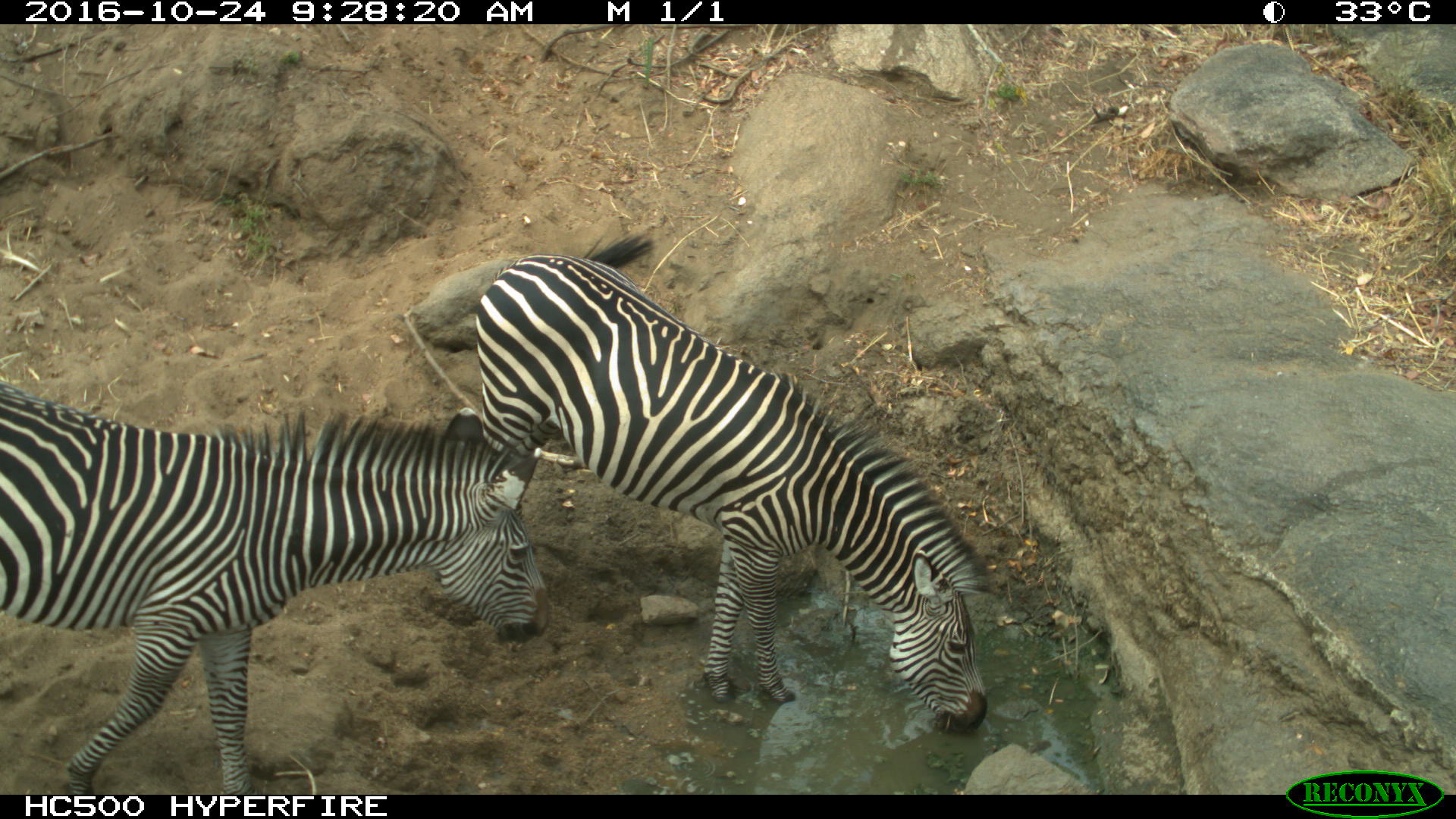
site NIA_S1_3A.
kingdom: Animalia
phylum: Chordata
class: Mammalia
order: Perissodactyla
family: Equidae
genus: Equus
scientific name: Equus quagga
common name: plains zebra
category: zebraplains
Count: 2.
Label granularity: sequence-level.